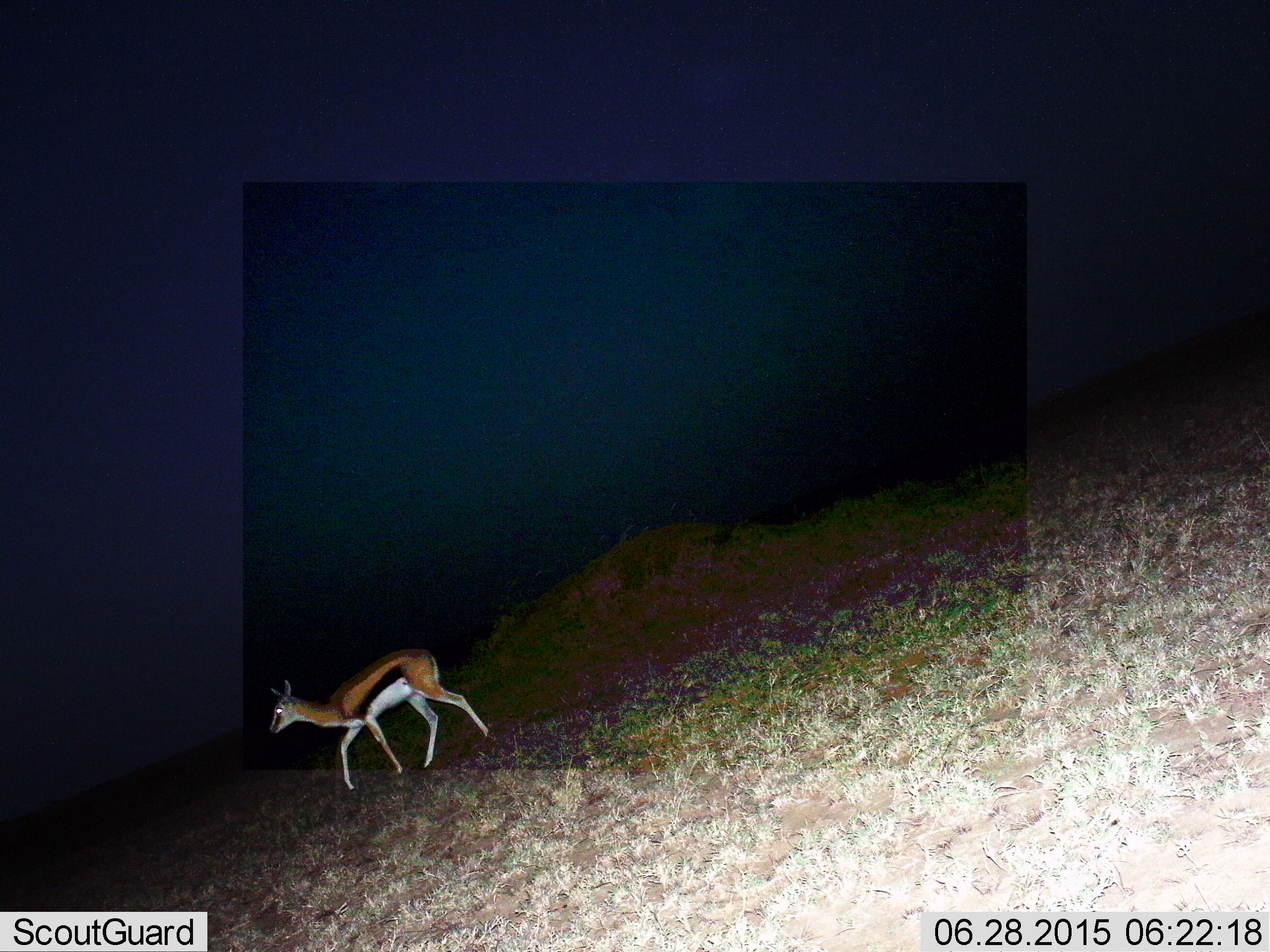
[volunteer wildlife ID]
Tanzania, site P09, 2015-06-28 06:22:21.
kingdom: Animalia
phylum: Chordata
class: Mammalia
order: Artiodactyla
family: Bovidae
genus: Eudorcas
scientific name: Eudorcas thomsonii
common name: thomson's gazelle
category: gazellethomsons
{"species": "gazellethomsons (thomson's gazelle) (Eudorcas thomsonii)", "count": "1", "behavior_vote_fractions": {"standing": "20%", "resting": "0%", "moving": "80%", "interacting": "0%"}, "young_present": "0%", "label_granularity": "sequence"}